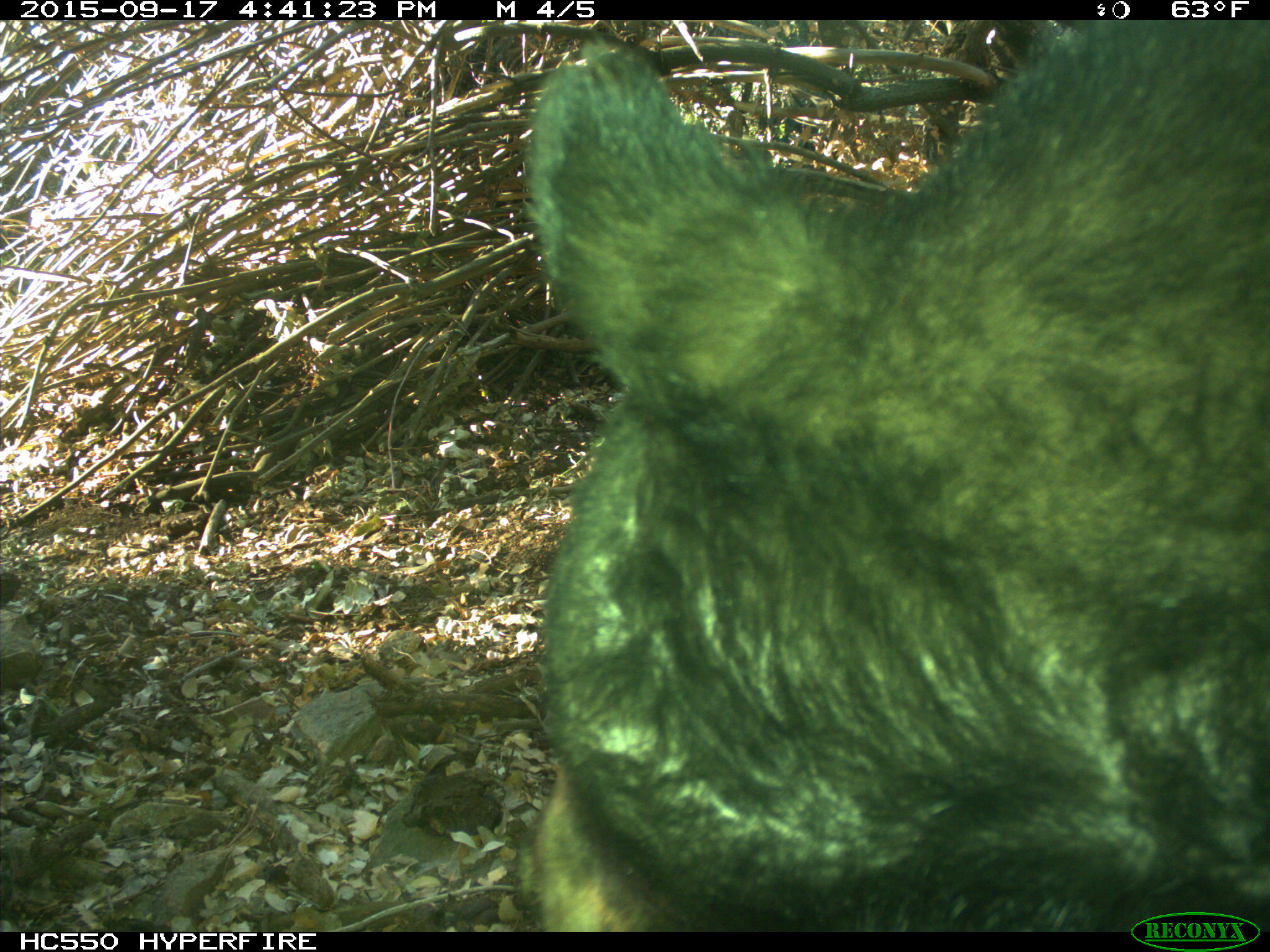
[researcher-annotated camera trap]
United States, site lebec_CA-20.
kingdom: Animalia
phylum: Chordata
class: Mammalia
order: Carnivora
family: Ursidae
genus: Ursus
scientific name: Ursus americanus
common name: american black bear